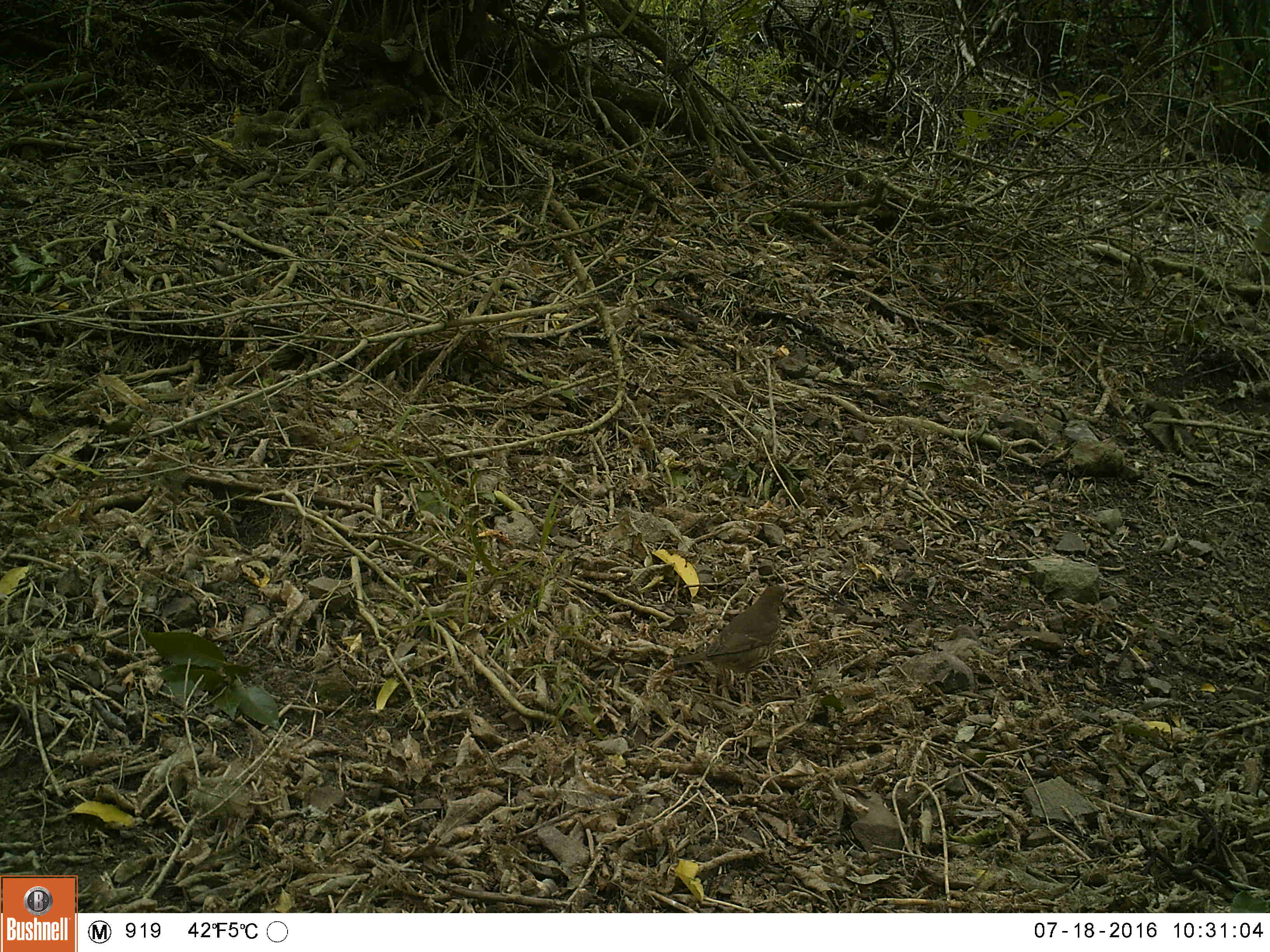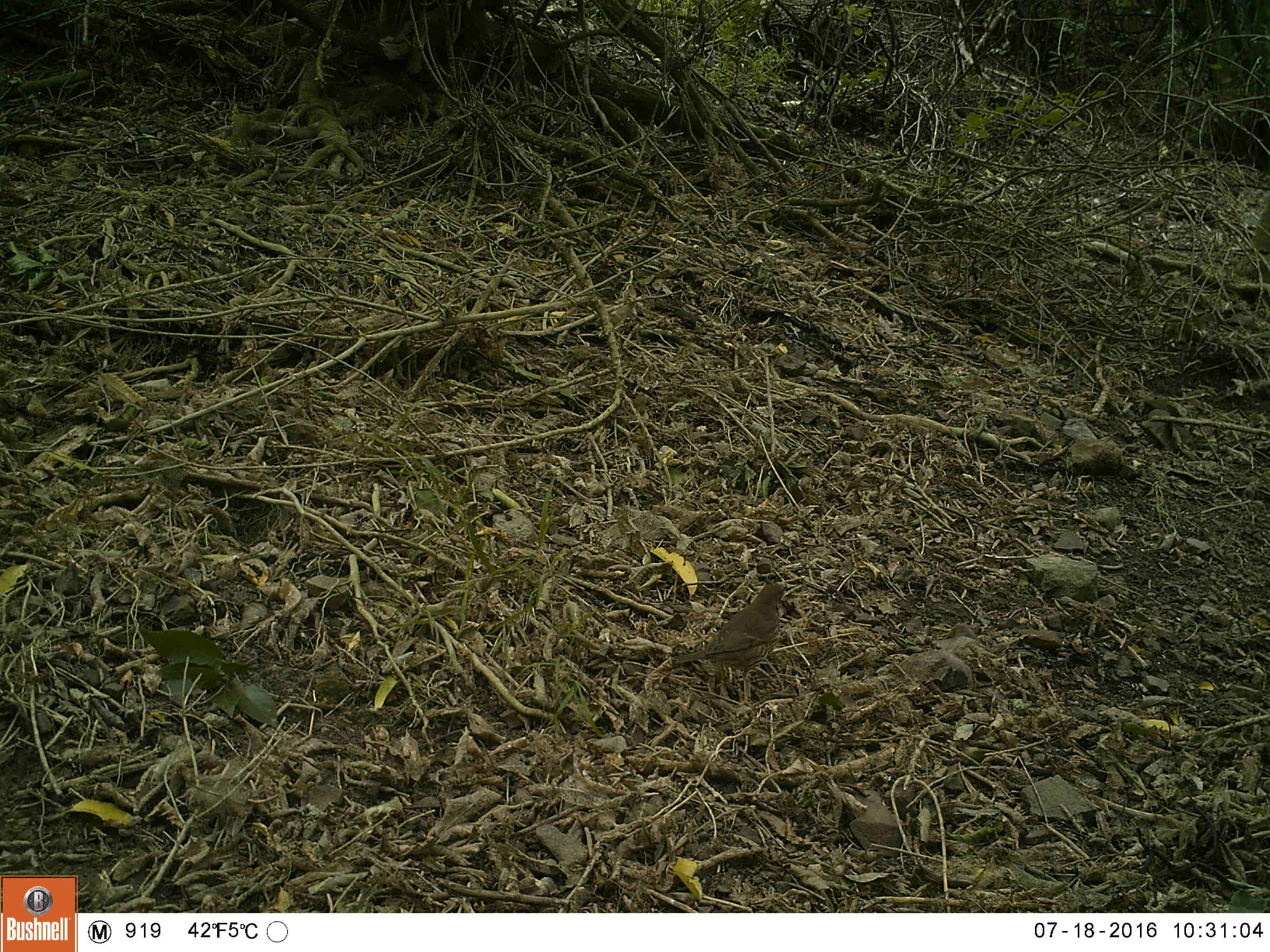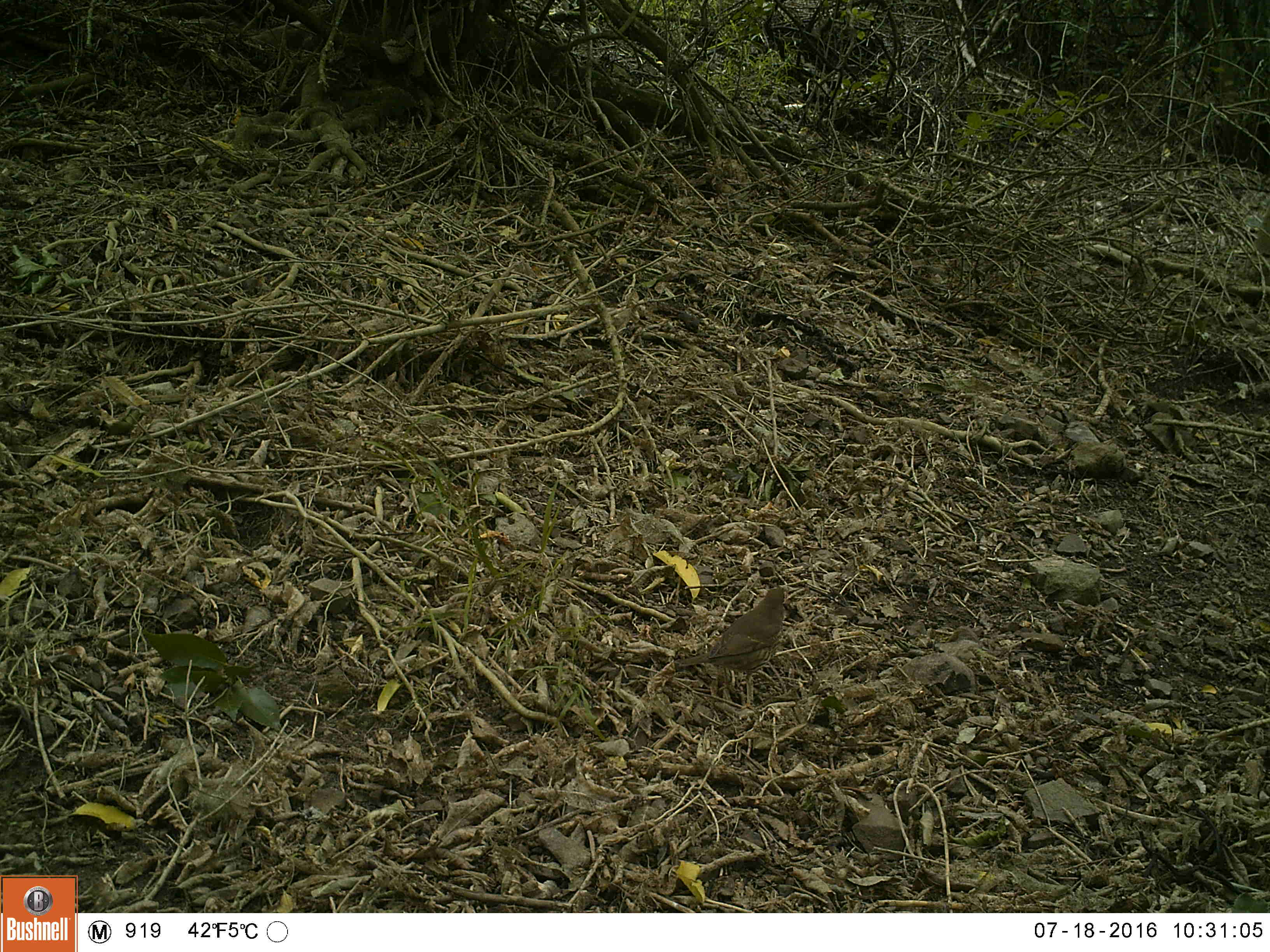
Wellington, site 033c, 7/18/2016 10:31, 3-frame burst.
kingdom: Animalia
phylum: Chordata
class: Aves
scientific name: Aves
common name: bird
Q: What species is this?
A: Bird (Aves).